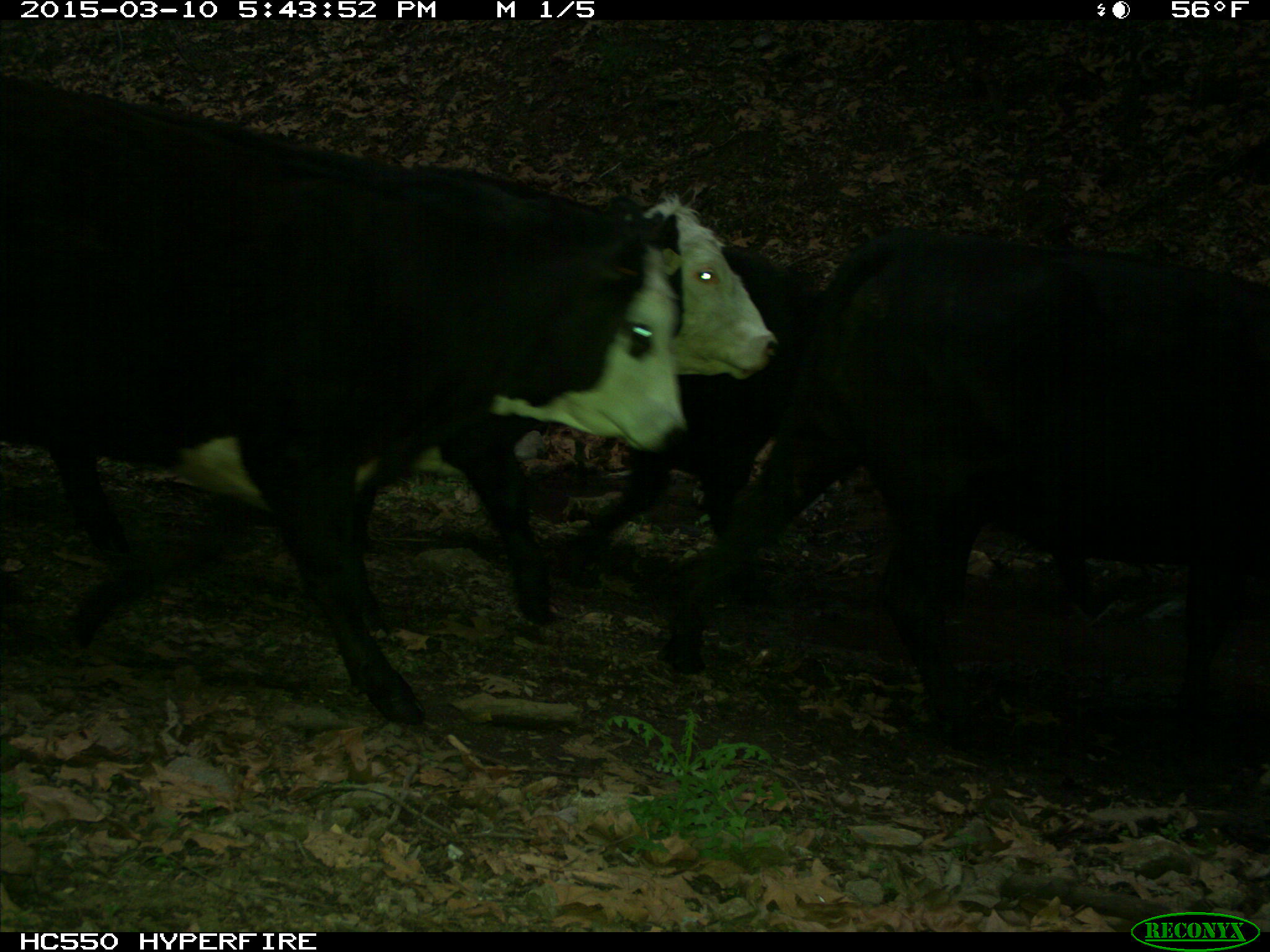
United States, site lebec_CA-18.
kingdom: Animalia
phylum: Chordata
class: Mammalia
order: Artiodactyla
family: Bovidae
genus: Bos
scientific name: Bos taurus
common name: domestic cow